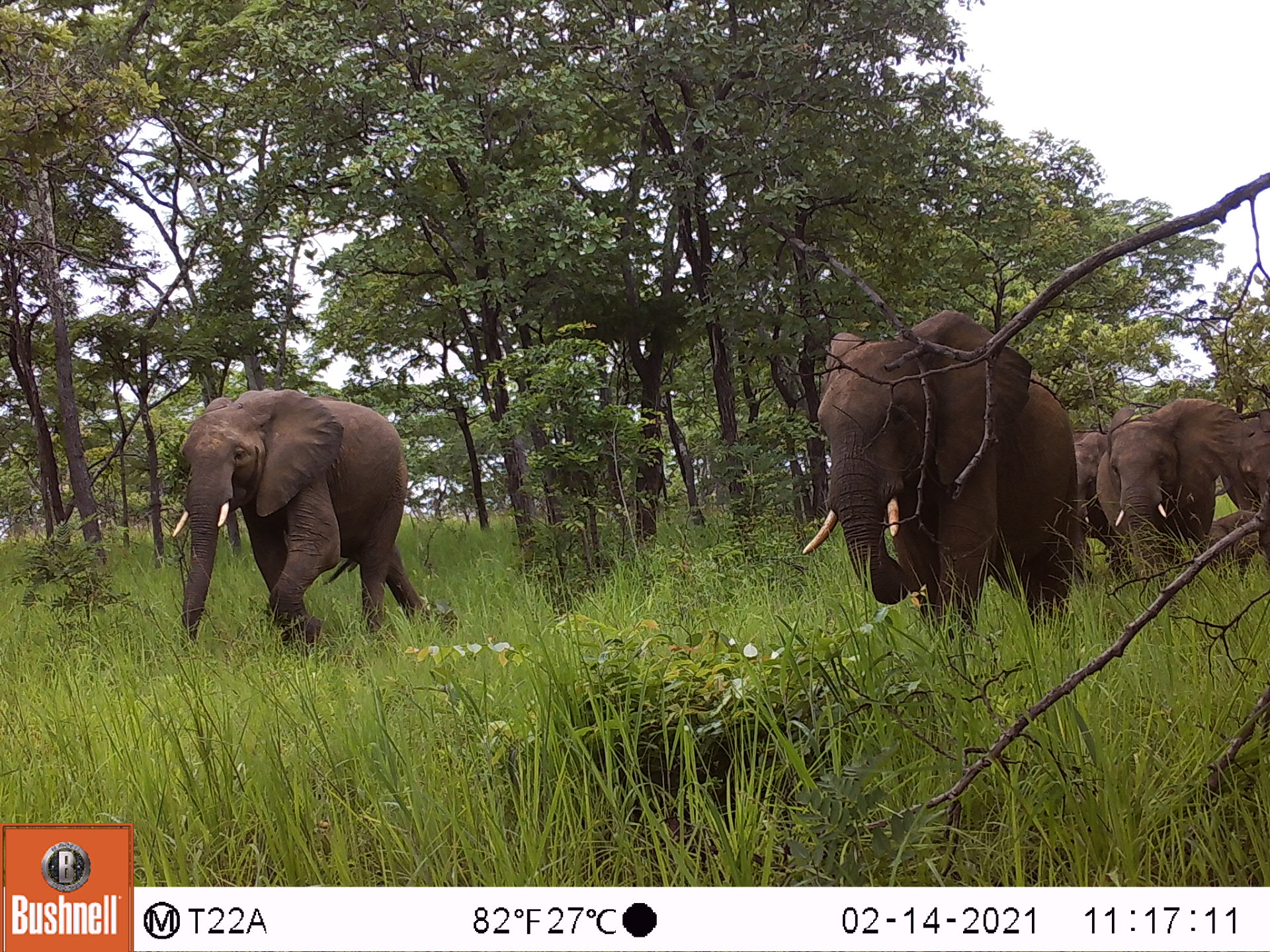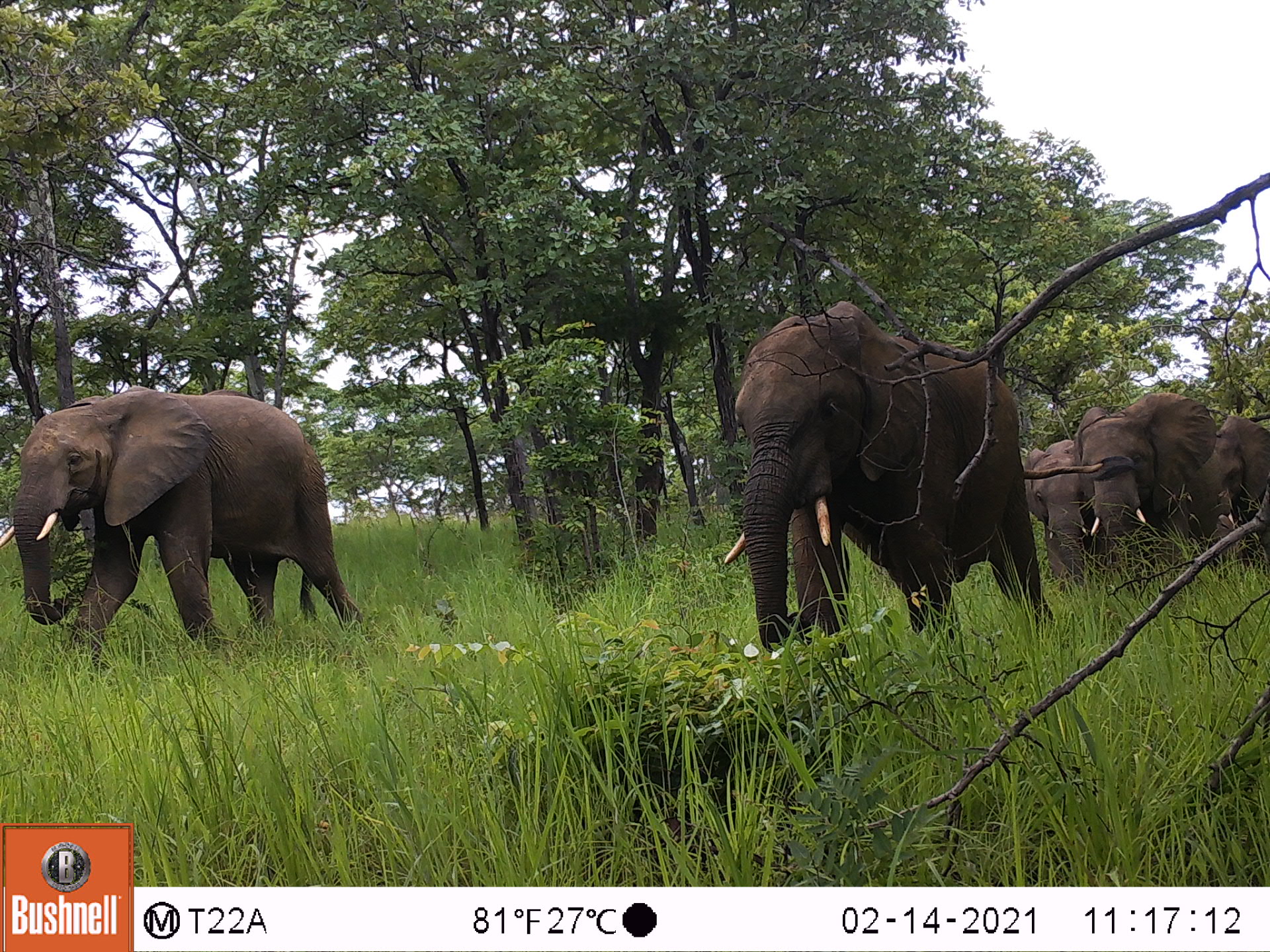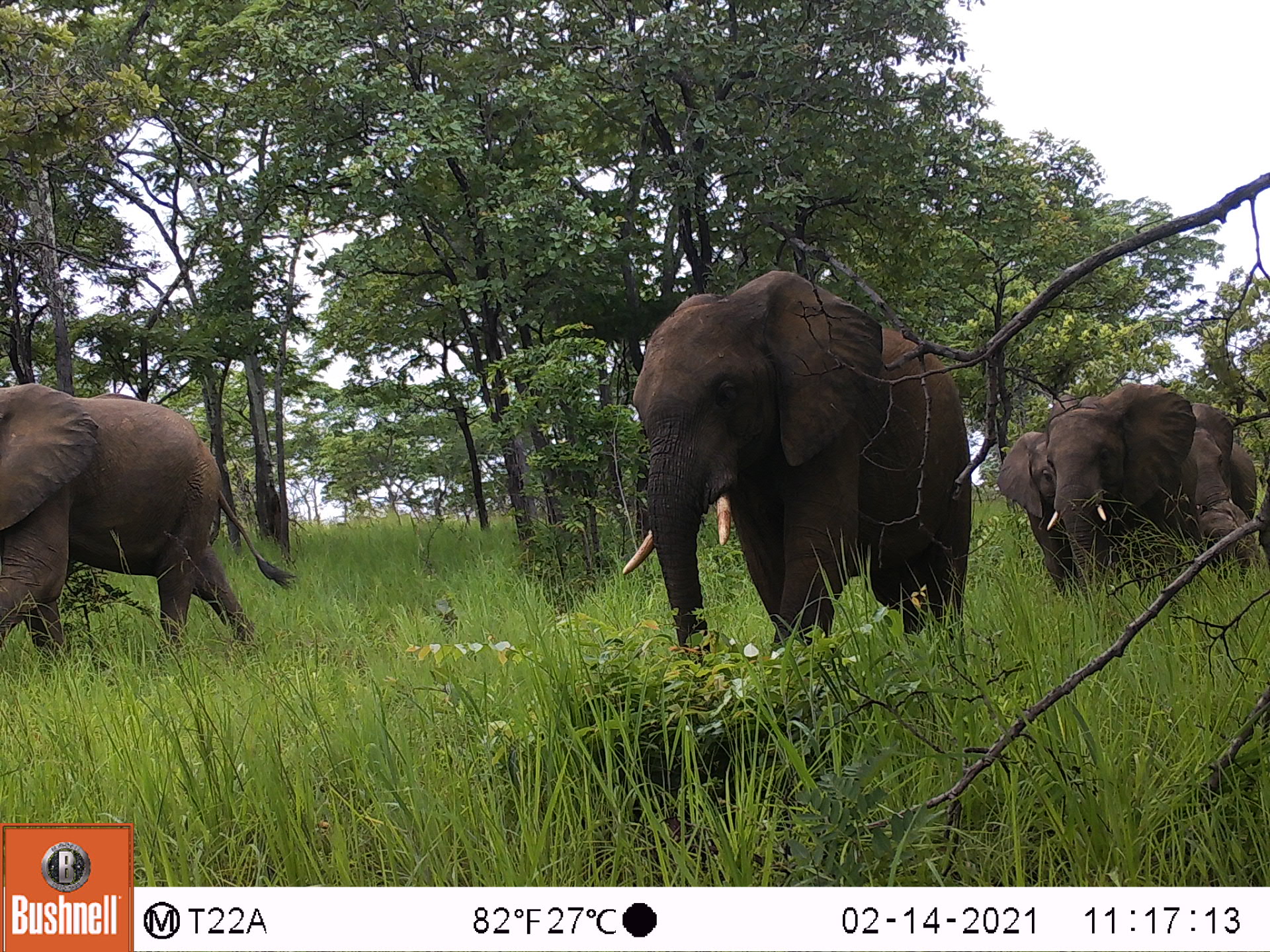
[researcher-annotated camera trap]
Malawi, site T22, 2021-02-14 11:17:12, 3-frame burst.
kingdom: Animalia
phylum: Chordata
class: Mammalia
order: Proboscidea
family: Elephantidae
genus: Loxodonta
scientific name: Loxodonta africana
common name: african savanna elephant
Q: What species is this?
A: African savanna elephant (Loxodonta africana).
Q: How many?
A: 6.